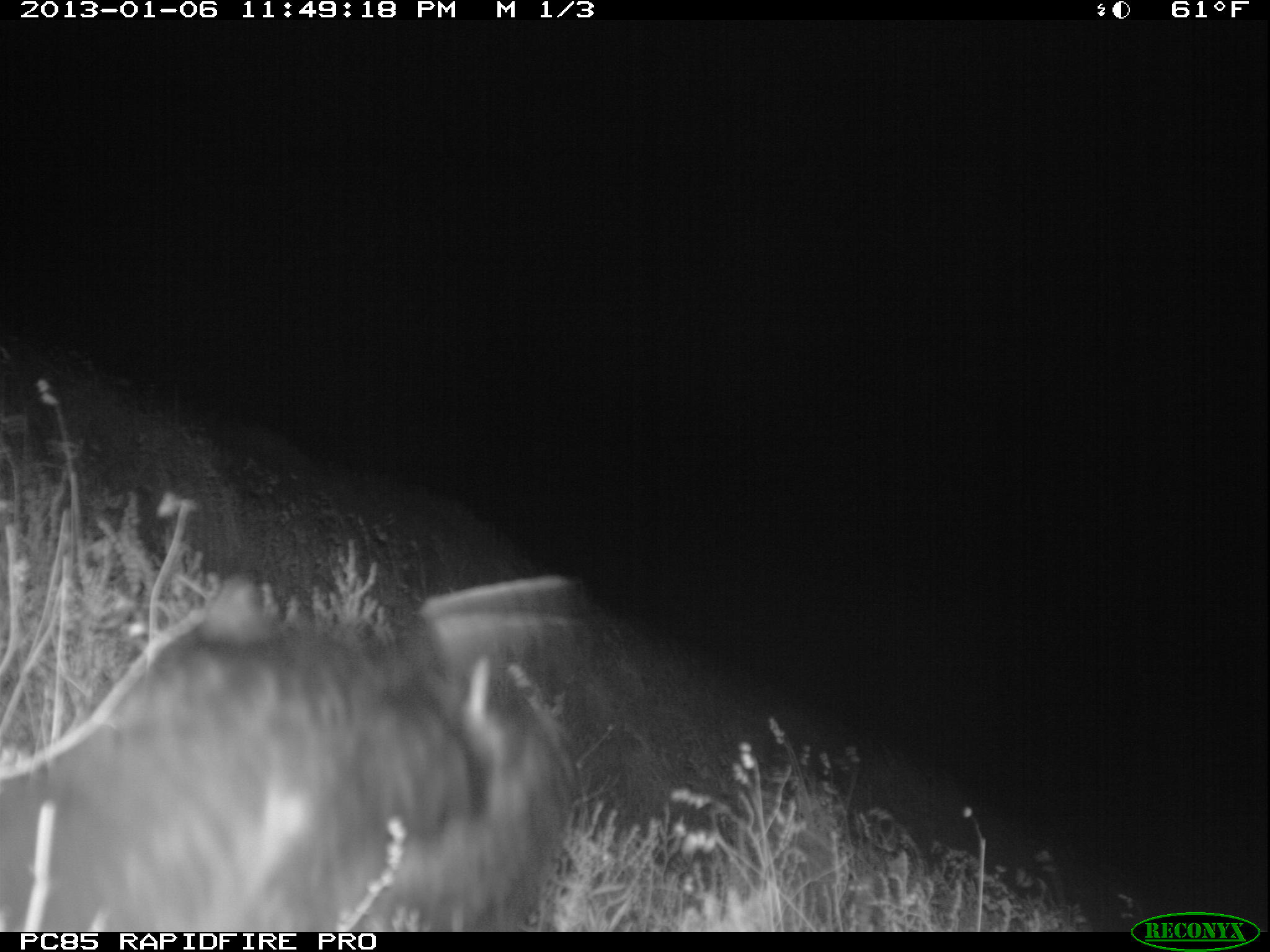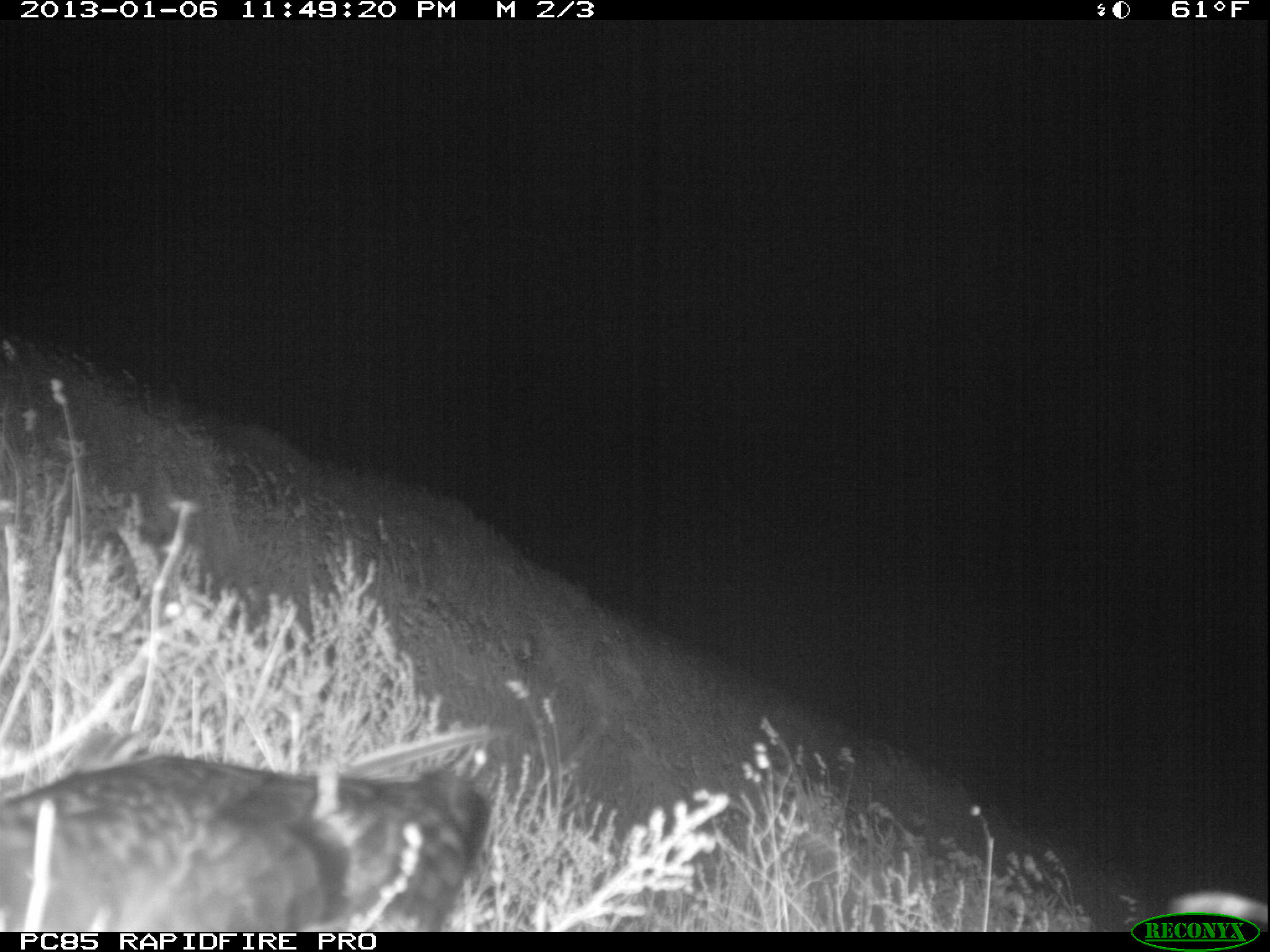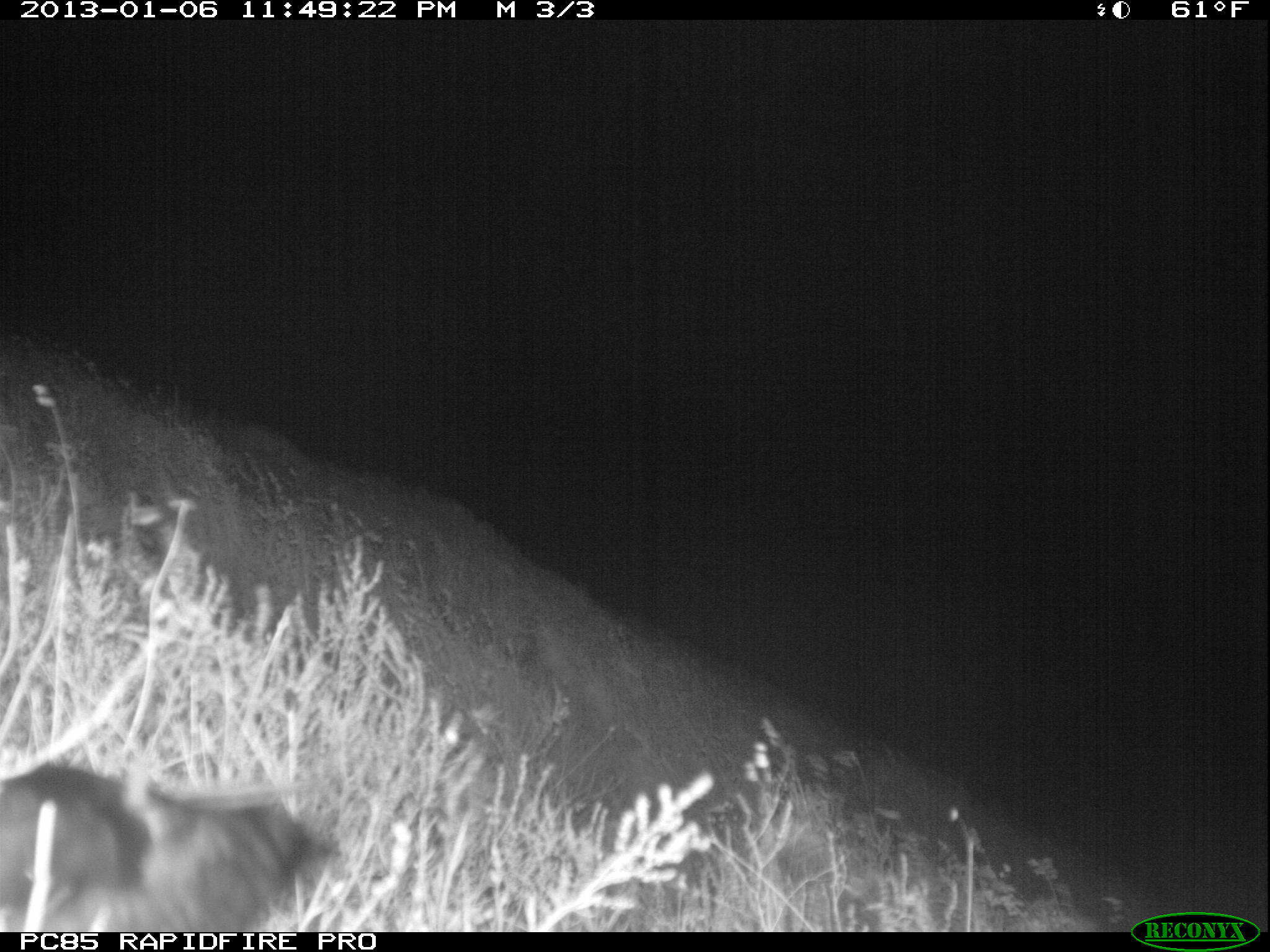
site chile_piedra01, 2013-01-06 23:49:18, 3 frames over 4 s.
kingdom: Animalia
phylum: Chordata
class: Aves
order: Procellariiformes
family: Procellariidae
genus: Calonectris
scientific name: Calonectris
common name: shearwater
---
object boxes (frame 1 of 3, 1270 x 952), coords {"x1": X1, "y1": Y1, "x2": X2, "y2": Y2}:
shearwater: {"x1": 1, "y1": 567, "x2": 591, "y2": 931}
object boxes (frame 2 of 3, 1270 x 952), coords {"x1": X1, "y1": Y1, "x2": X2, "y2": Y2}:
shearwater: {"x1": 3, "y1": 752, "x2": 493, "y2": 933}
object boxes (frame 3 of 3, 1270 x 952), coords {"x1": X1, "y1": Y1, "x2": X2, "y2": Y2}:
shearwater: {"x1": 0, "y1": 760, "x2": 340, "y2": 930}